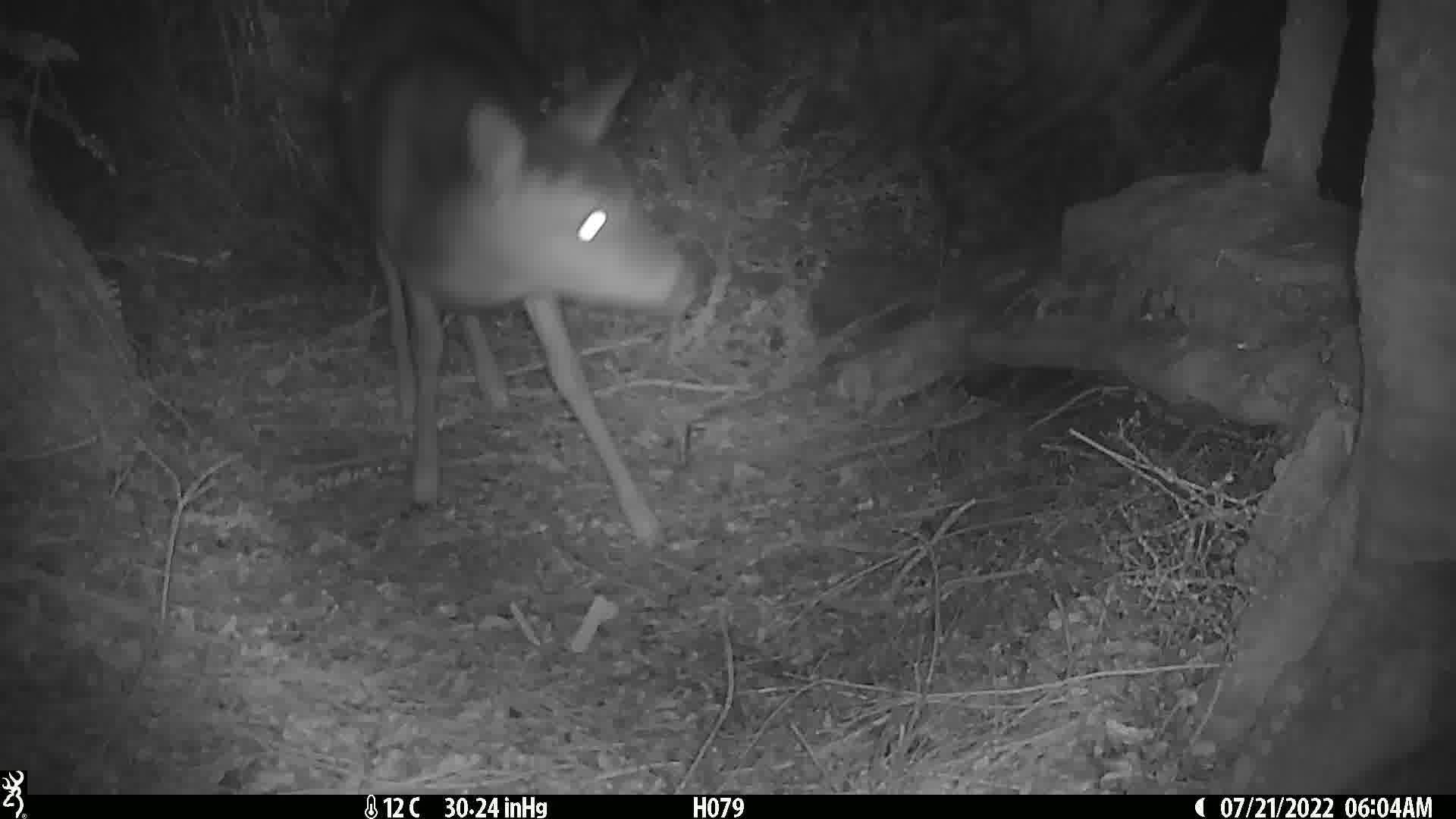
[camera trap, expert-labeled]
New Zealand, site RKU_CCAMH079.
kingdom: Animalia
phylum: Chordata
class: Mammalia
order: Artiodactyla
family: Cervidae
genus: Odocoileus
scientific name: Odocoileus virginianus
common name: white-tailed deer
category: white tailed deer